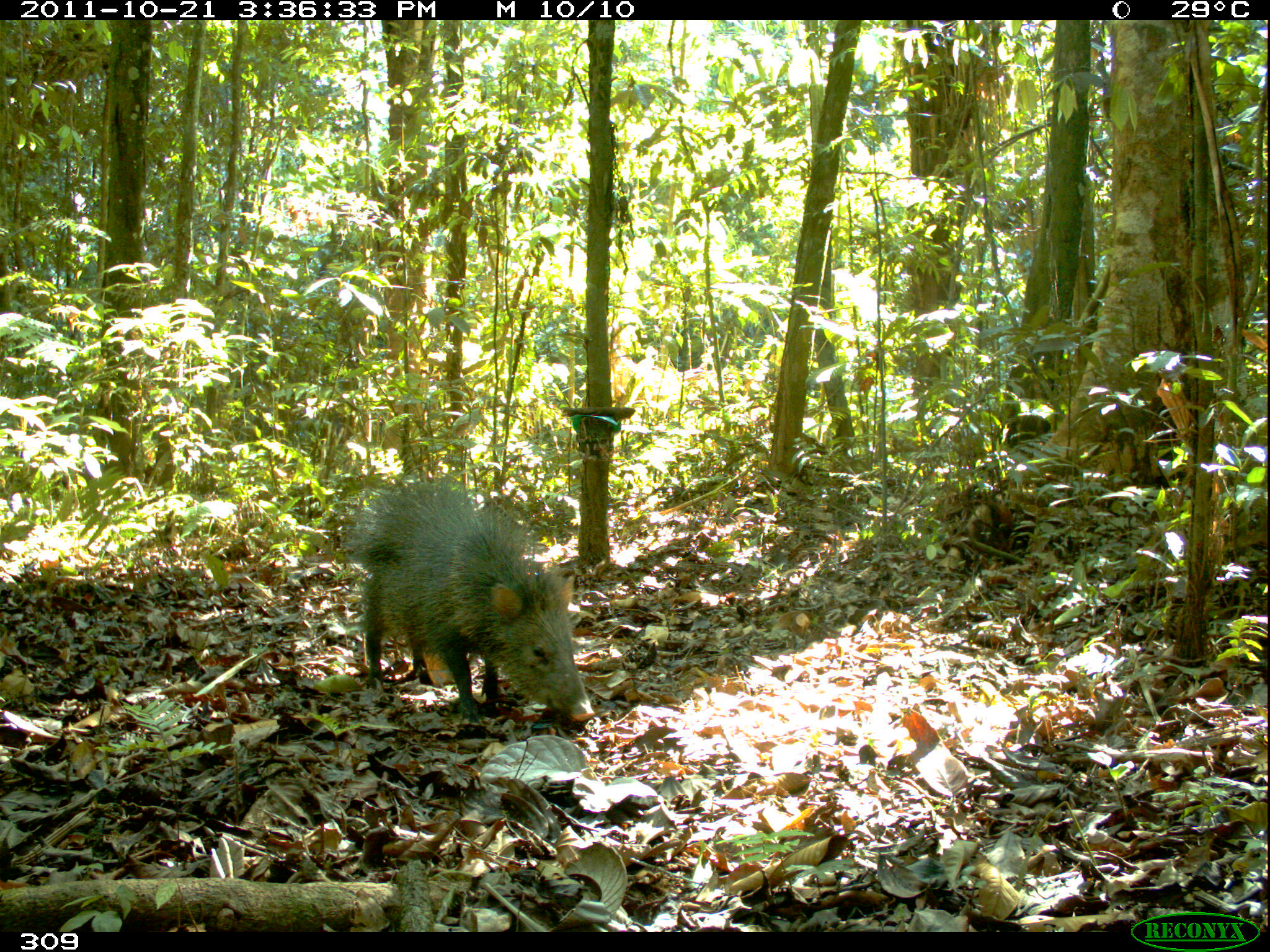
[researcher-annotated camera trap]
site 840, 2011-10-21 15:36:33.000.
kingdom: Animalia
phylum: Chordata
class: Mammalia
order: Artiodactyla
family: Tayassuidae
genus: Pecari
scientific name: Pecari tajacu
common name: collared peccary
Pecari tajacu (collared peccary).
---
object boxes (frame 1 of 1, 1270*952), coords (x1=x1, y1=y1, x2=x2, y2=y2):
pecari tajacu: (x1=349, y1=477, x2=594, y2=724)